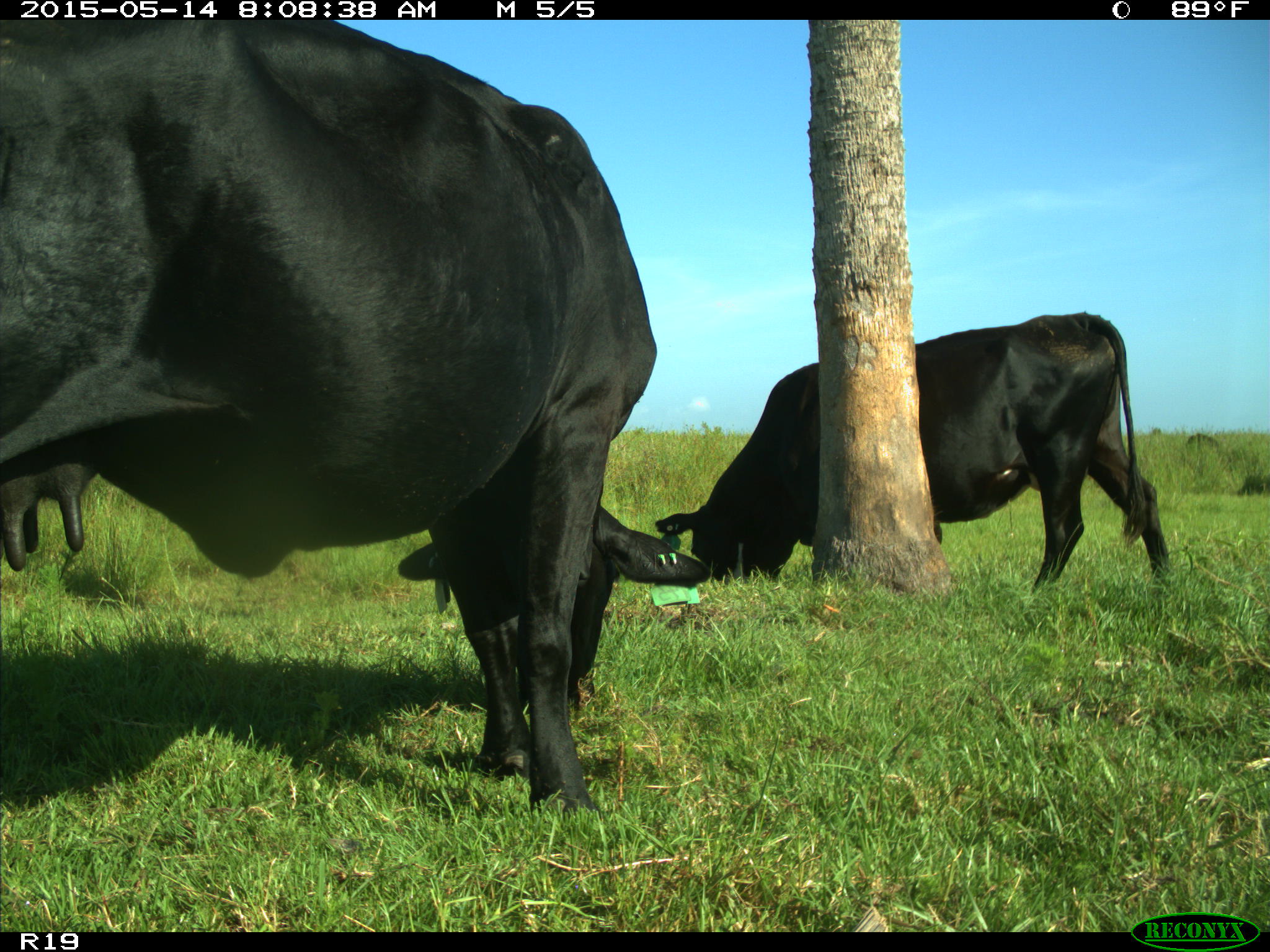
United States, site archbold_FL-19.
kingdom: Animalia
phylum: Chordata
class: Mammalia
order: Artiodactyla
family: Bovidae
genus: Bos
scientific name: Bos taurus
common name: domestic cow